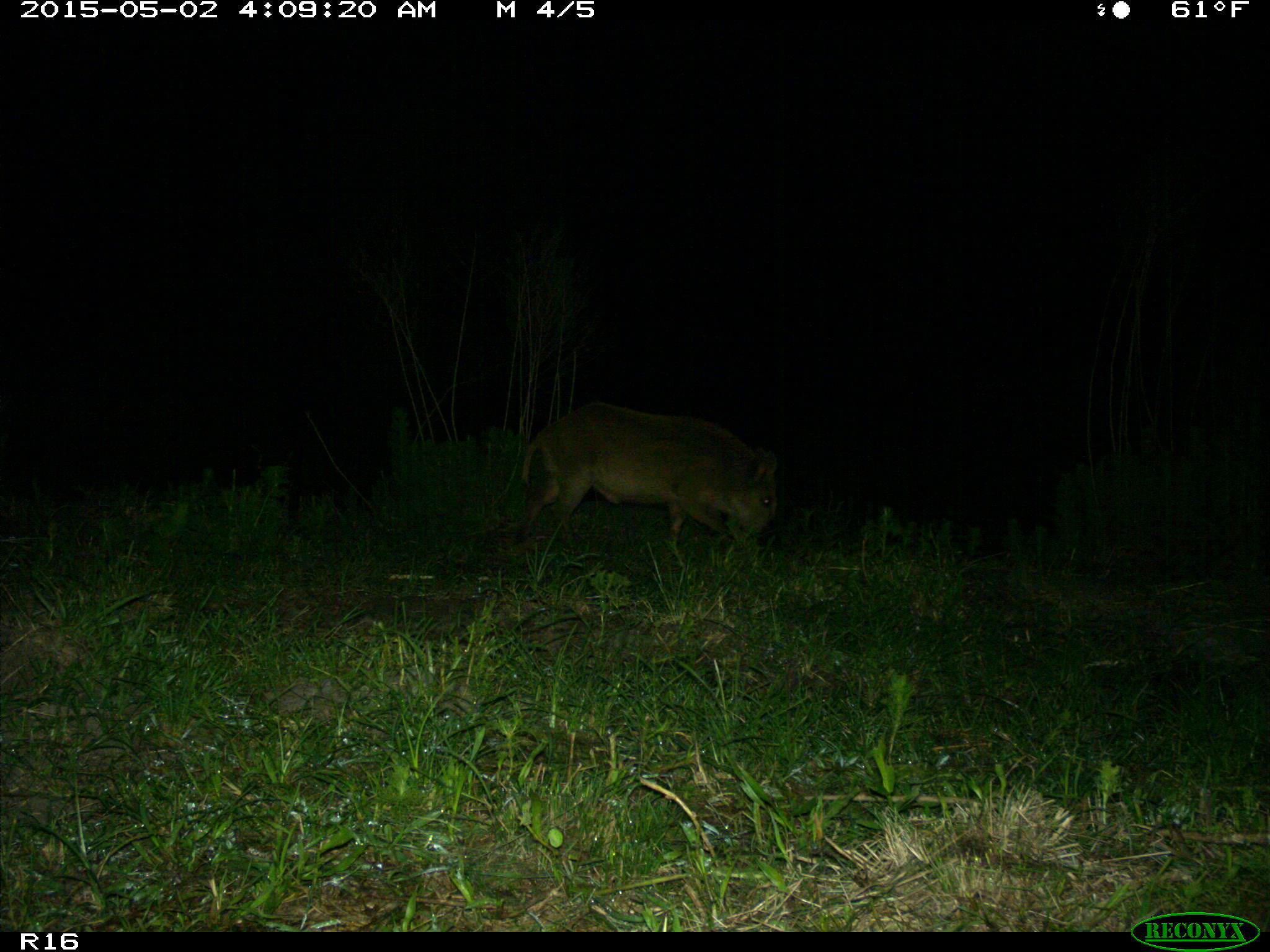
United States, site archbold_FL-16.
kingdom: Animalia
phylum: Chordata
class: Mammalia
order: Artiodactyla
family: Suidae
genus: Sus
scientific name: Sus scrofa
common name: wild boar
Sus scrofa (wild boar).